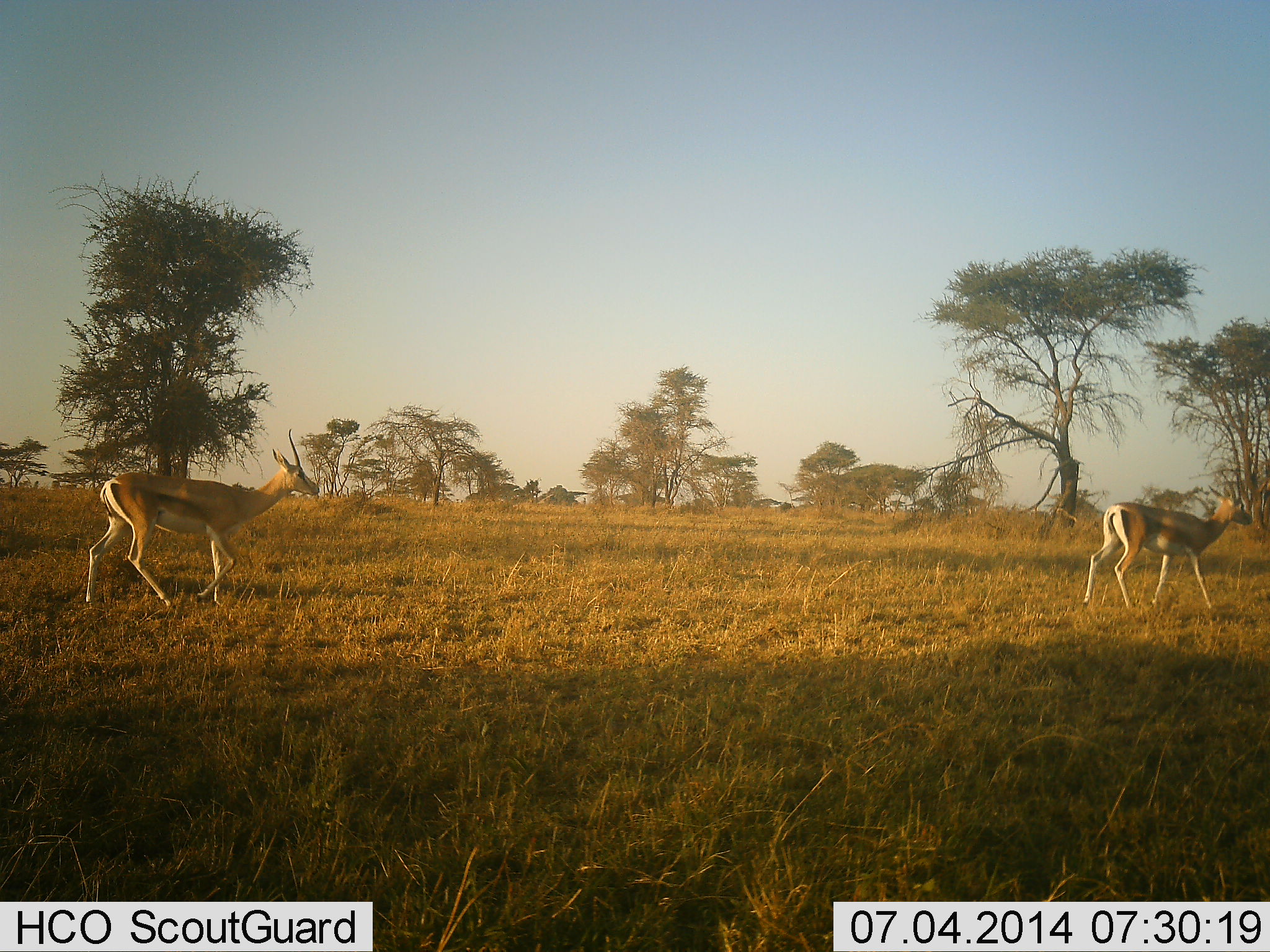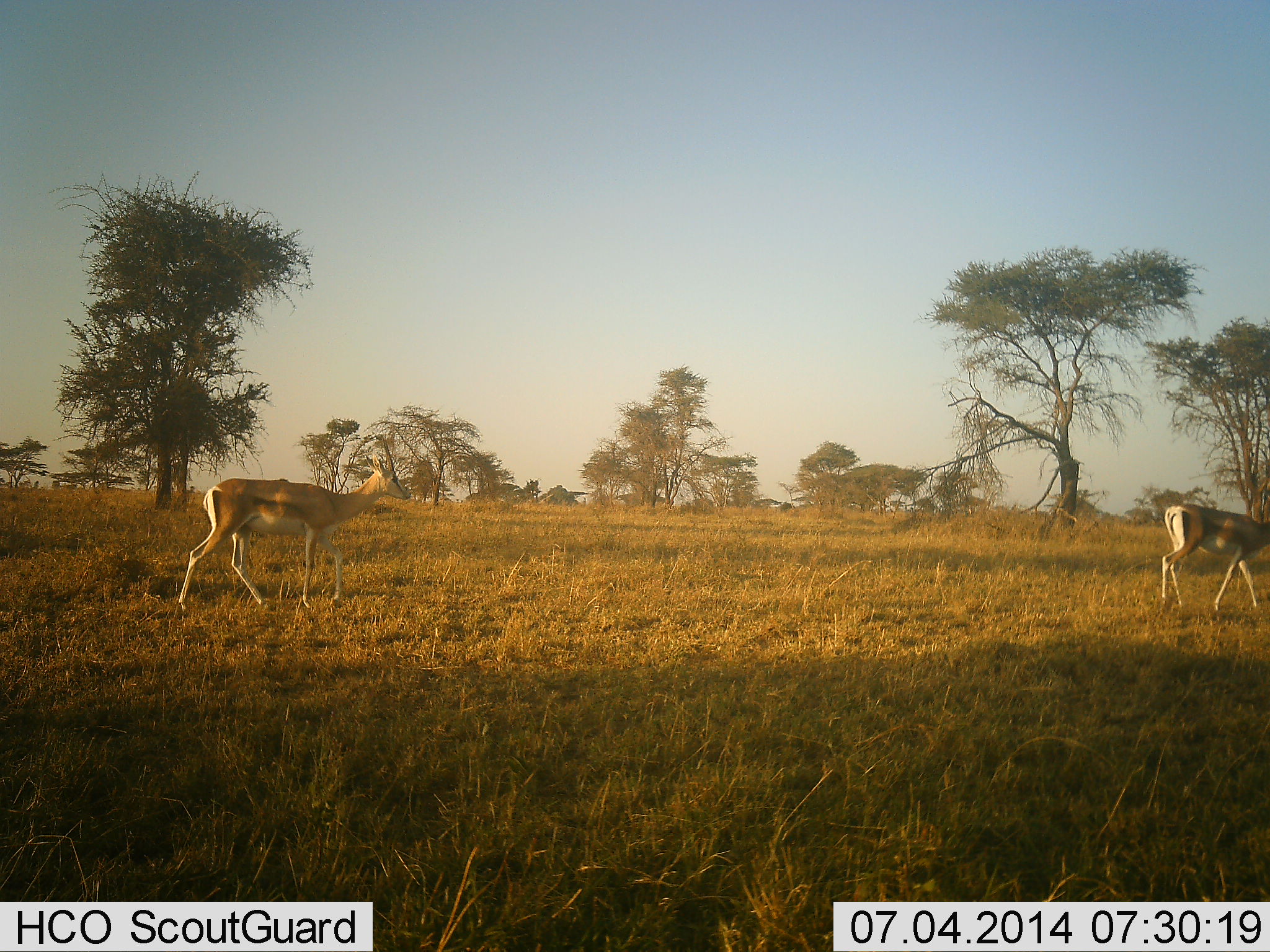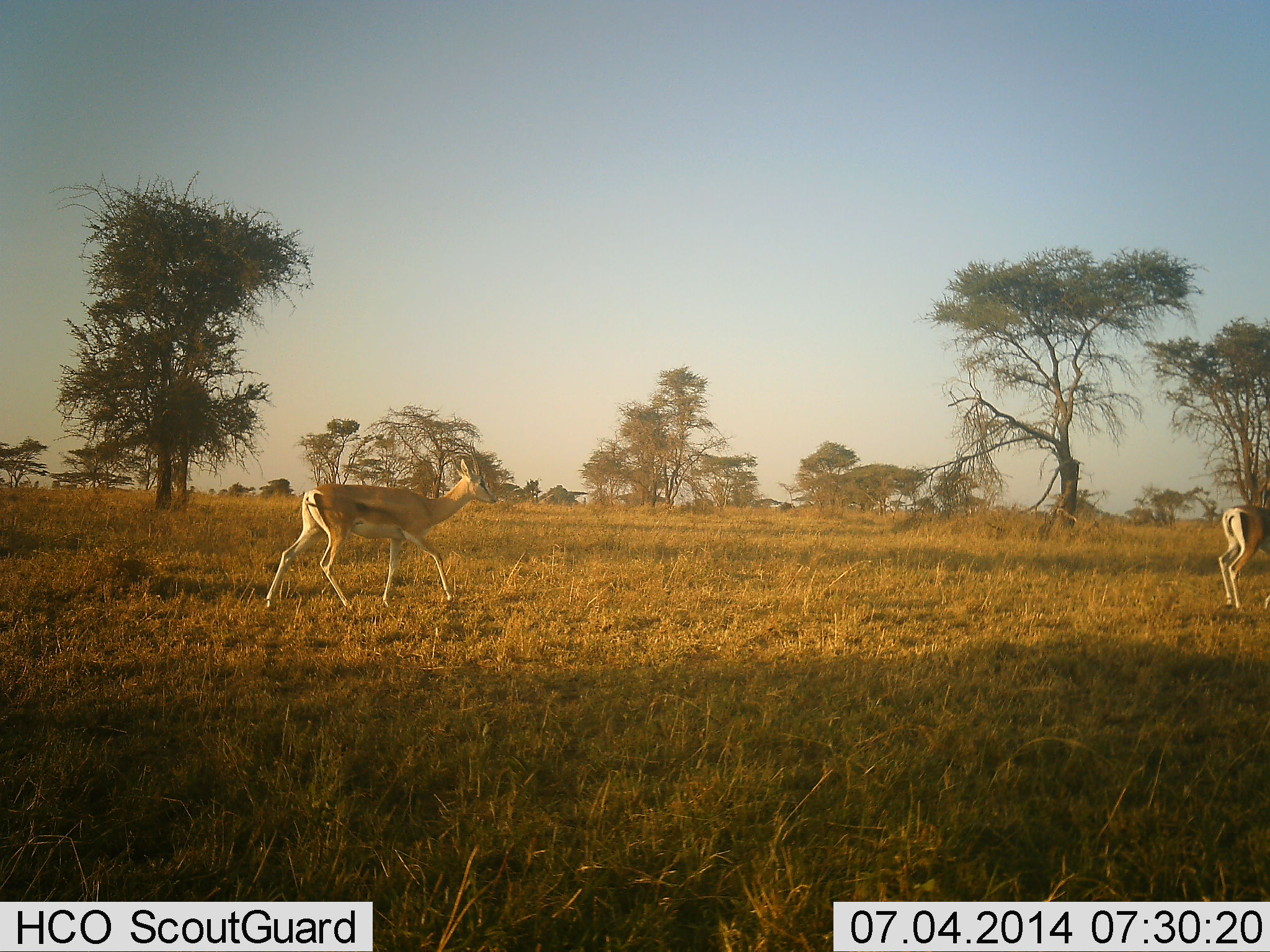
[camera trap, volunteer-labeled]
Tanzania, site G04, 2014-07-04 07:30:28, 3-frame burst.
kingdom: Animalia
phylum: Chordata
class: Mammalia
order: Artiodactyla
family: Bovidae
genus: Nanger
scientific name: Nanger granti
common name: grant's gazelle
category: gazellegrants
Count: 2.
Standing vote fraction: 10%.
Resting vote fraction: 0%.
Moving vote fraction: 100%.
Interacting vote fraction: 0%.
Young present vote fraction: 0%.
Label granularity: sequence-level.